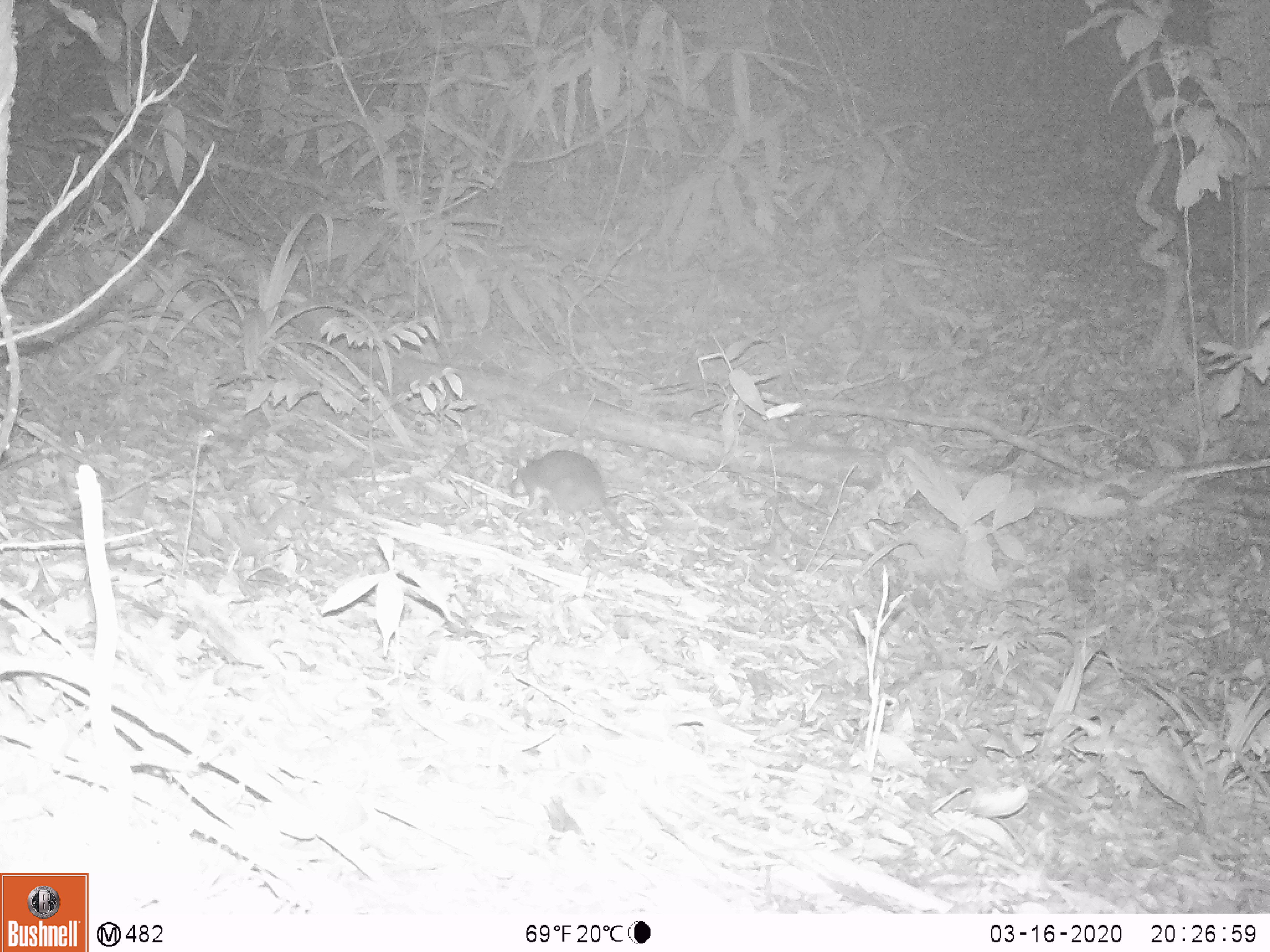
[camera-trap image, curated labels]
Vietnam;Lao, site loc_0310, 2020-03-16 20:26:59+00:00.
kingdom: Animalia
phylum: Chordata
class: Mammalia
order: Rodentia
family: Muridae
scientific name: Muridae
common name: old-world mice and rats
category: unidentified murid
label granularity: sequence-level